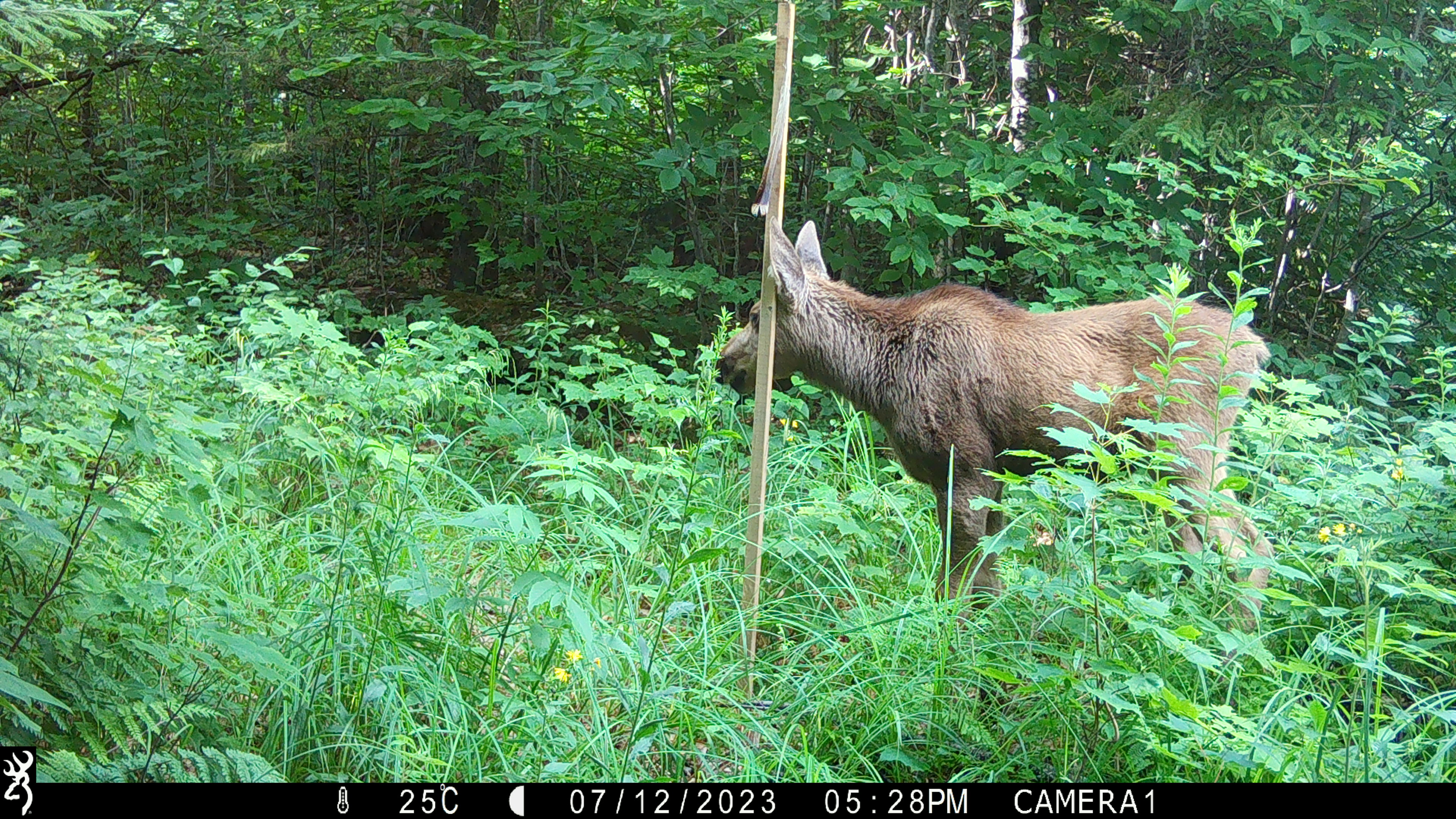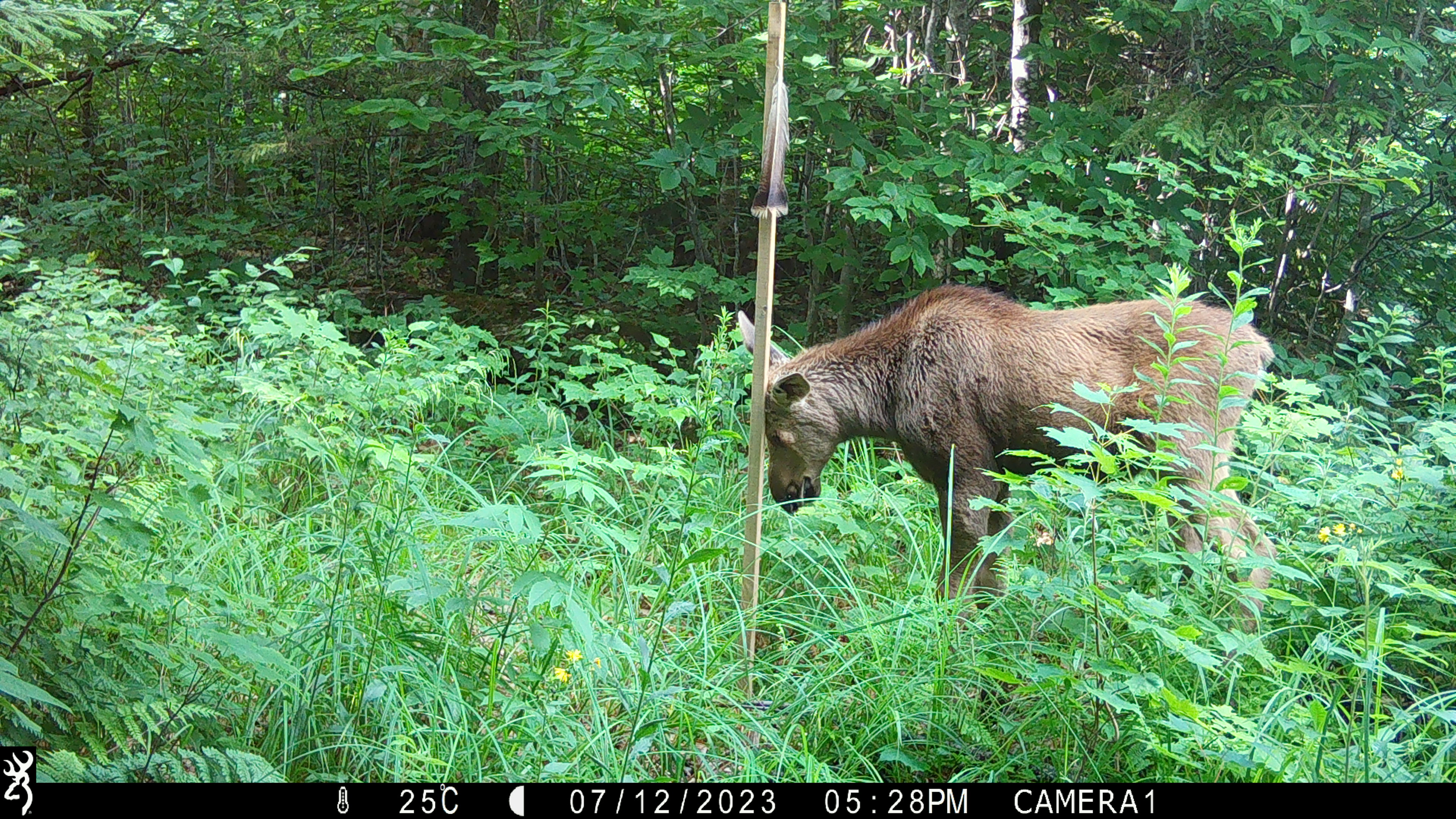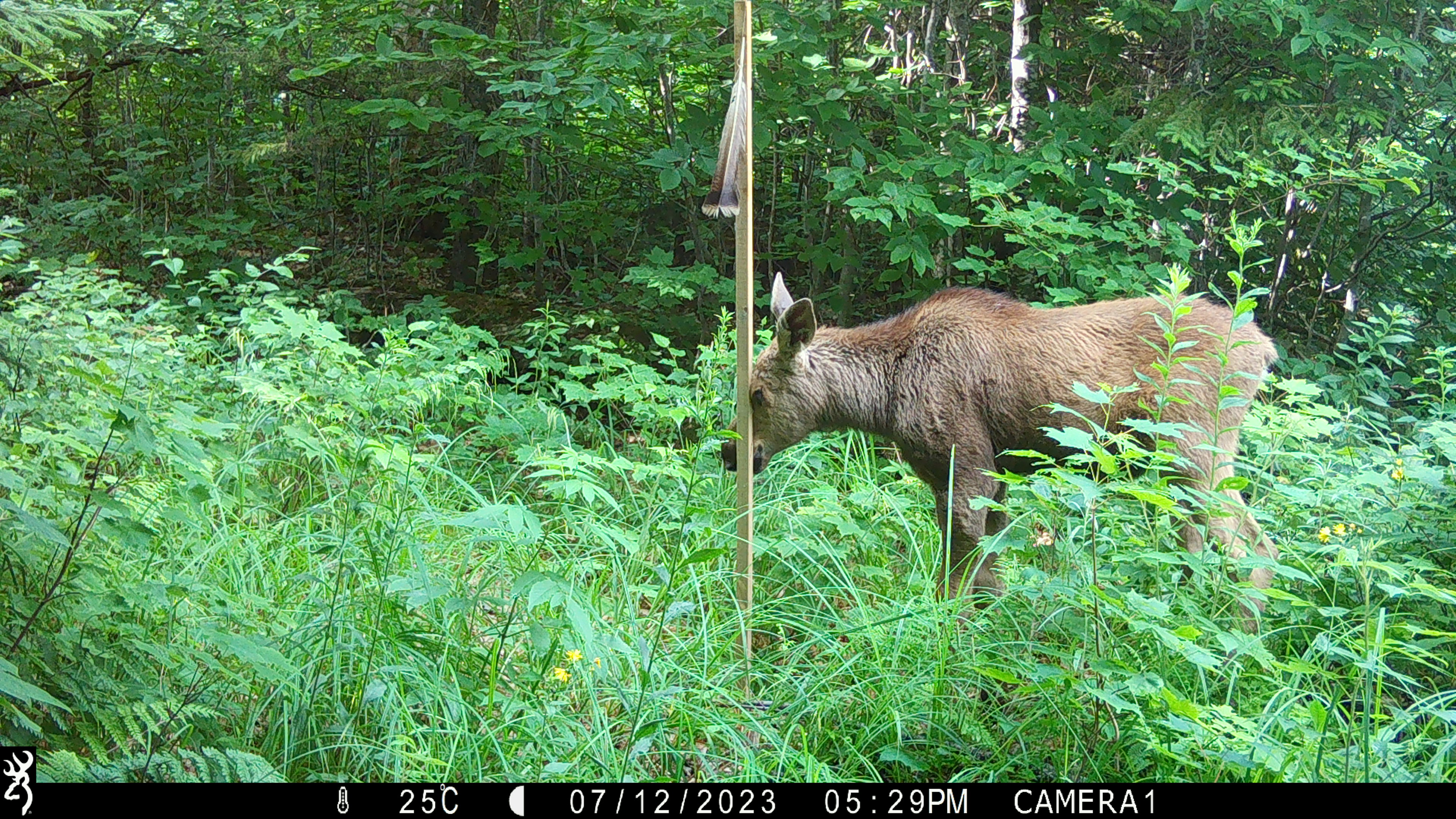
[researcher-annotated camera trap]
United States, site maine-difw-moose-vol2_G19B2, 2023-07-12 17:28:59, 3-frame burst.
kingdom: Animalia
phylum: Chordata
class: Mammalia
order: Artiodactyla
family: Cervidae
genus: Alces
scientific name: Alces alces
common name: moose